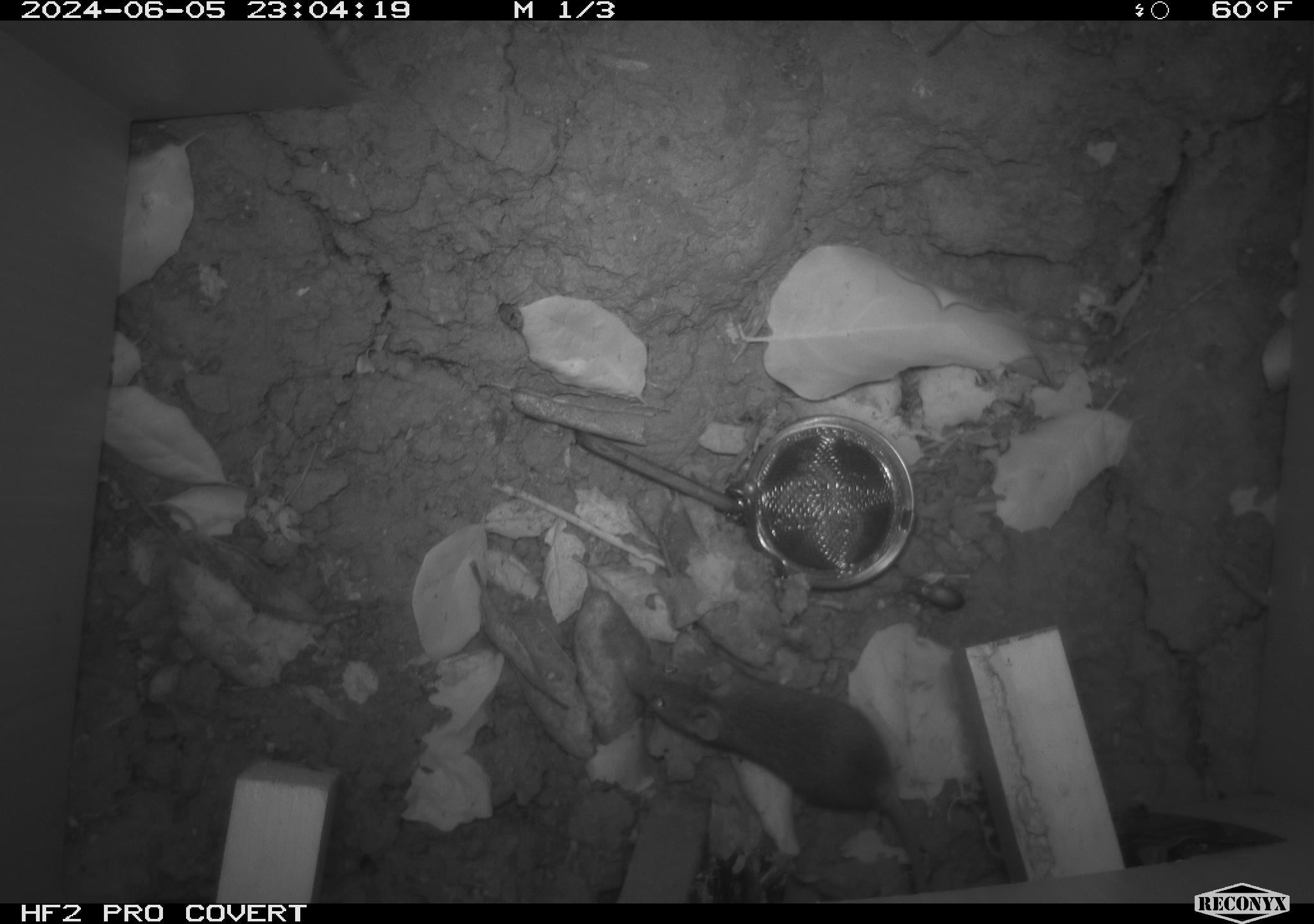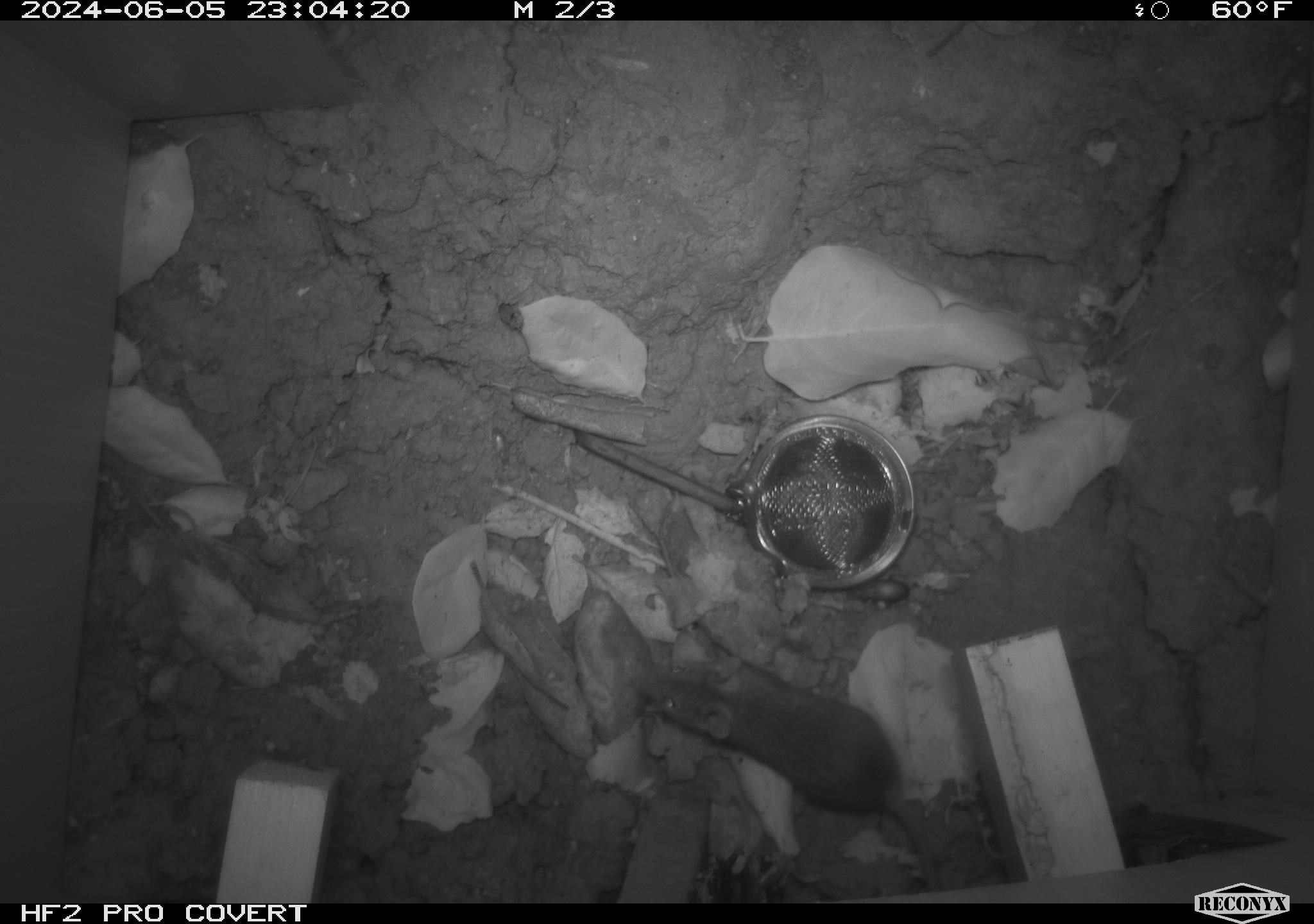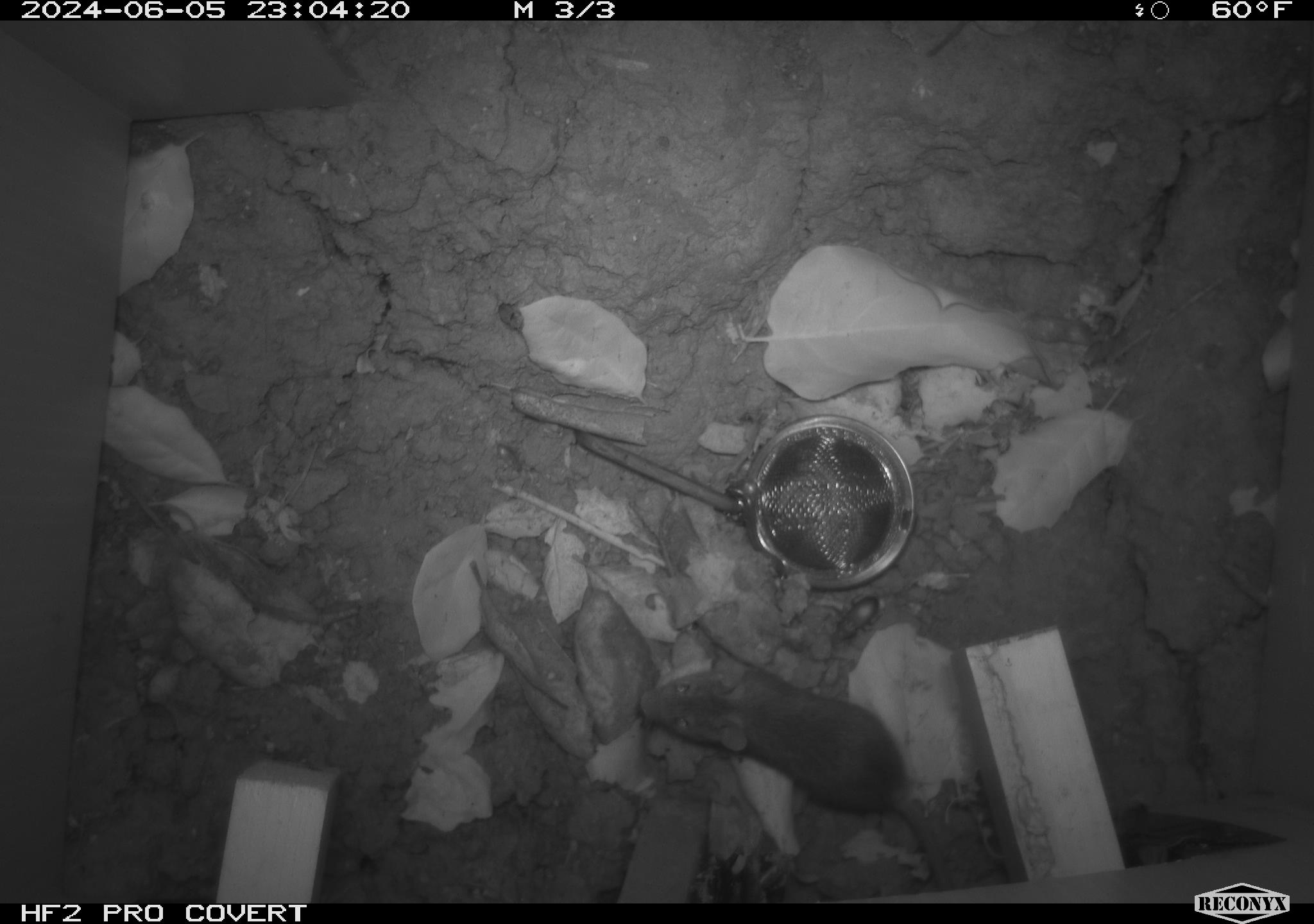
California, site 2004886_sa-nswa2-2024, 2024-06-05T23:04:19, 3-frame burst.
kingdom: Animalia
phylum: Chordata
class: Mammalia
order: Rodentia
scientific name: Rodentia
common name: rodent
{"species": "rodent (Rodentia)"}